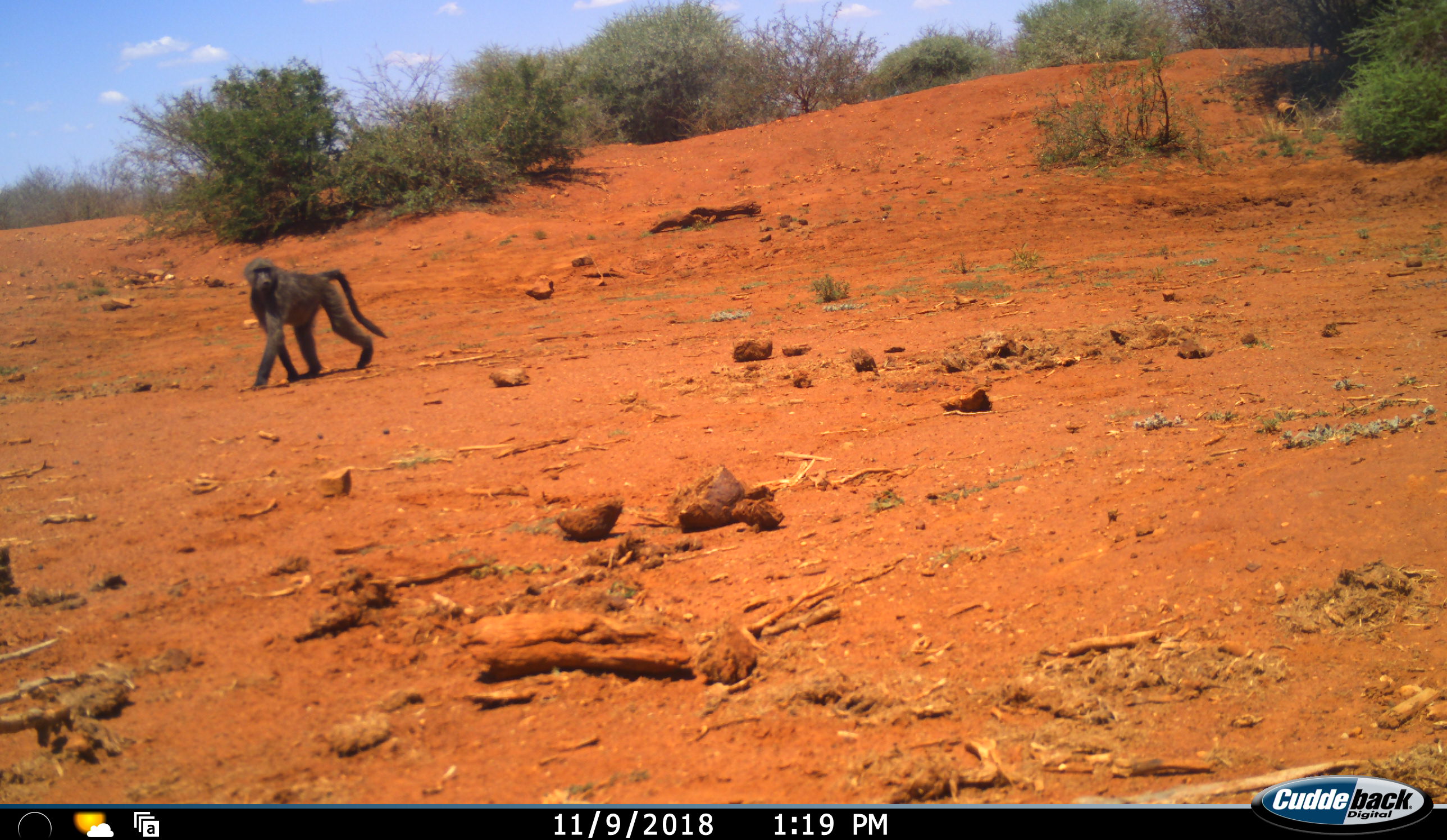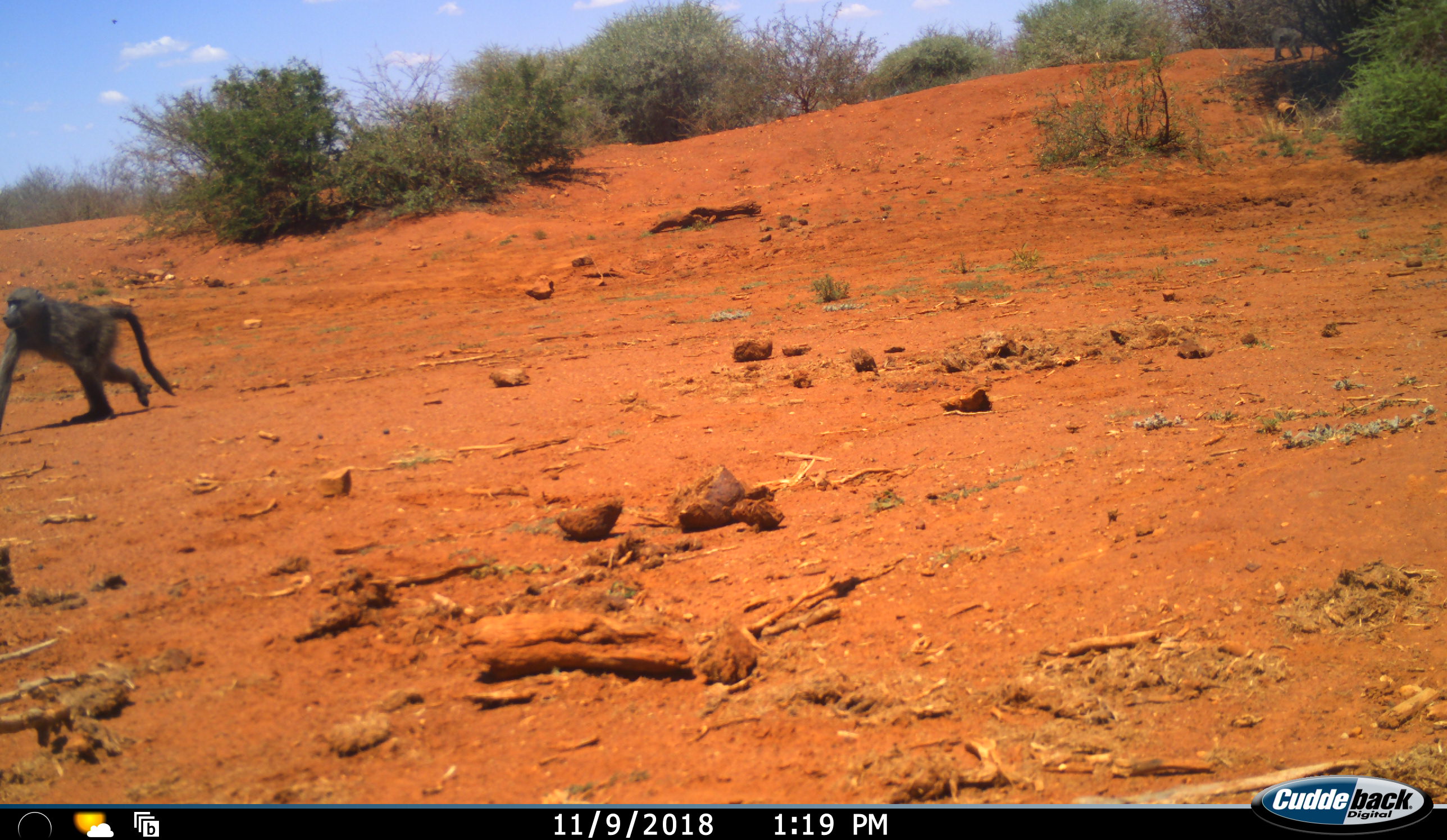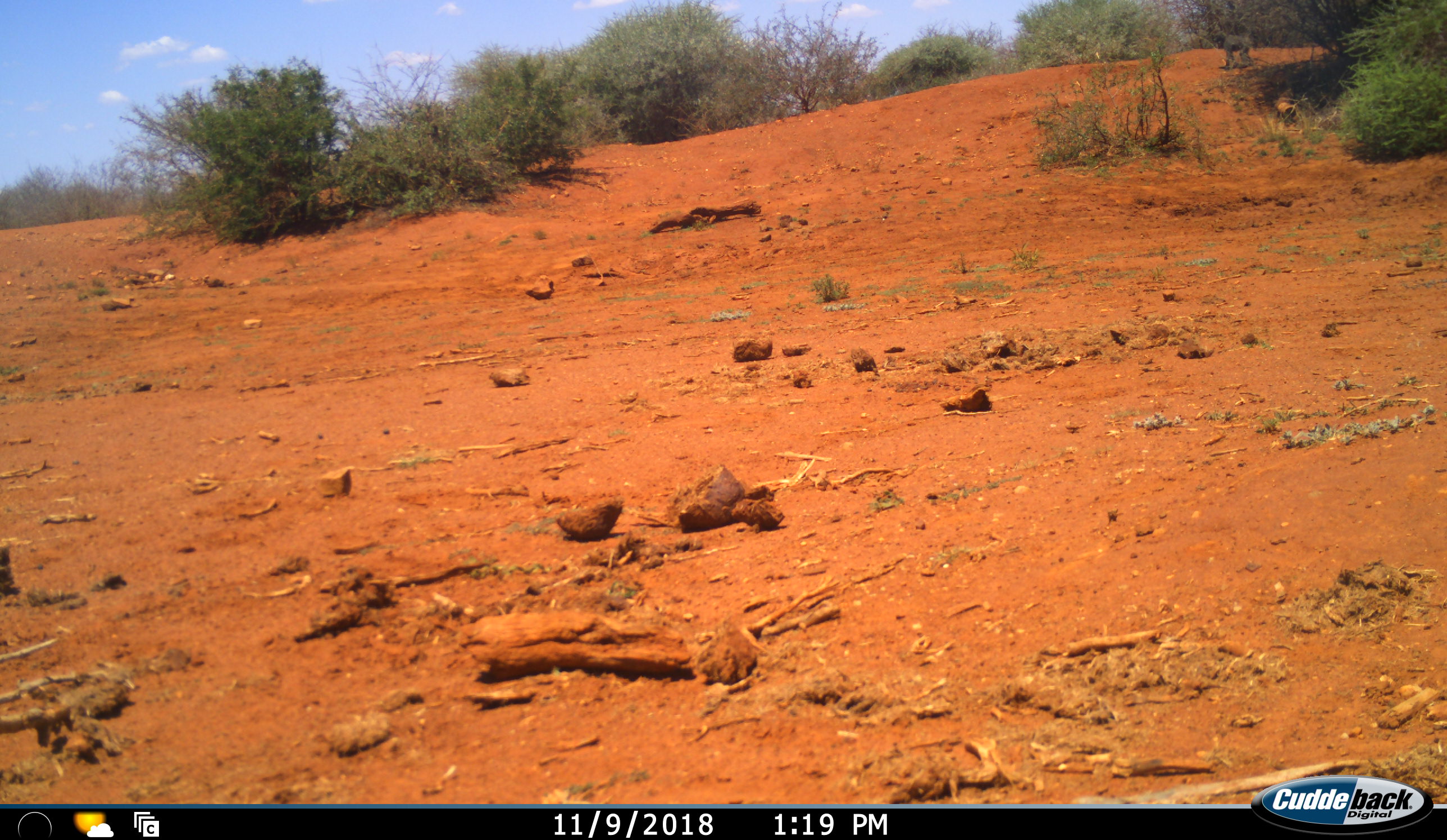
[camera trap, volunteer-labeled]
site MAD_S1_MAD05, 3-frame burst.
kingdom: Animalia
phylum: Chordata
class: Mammalia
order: Primates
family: Cercopithecidae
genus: Papio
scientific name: Papio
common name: baboon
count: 2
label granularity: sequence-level